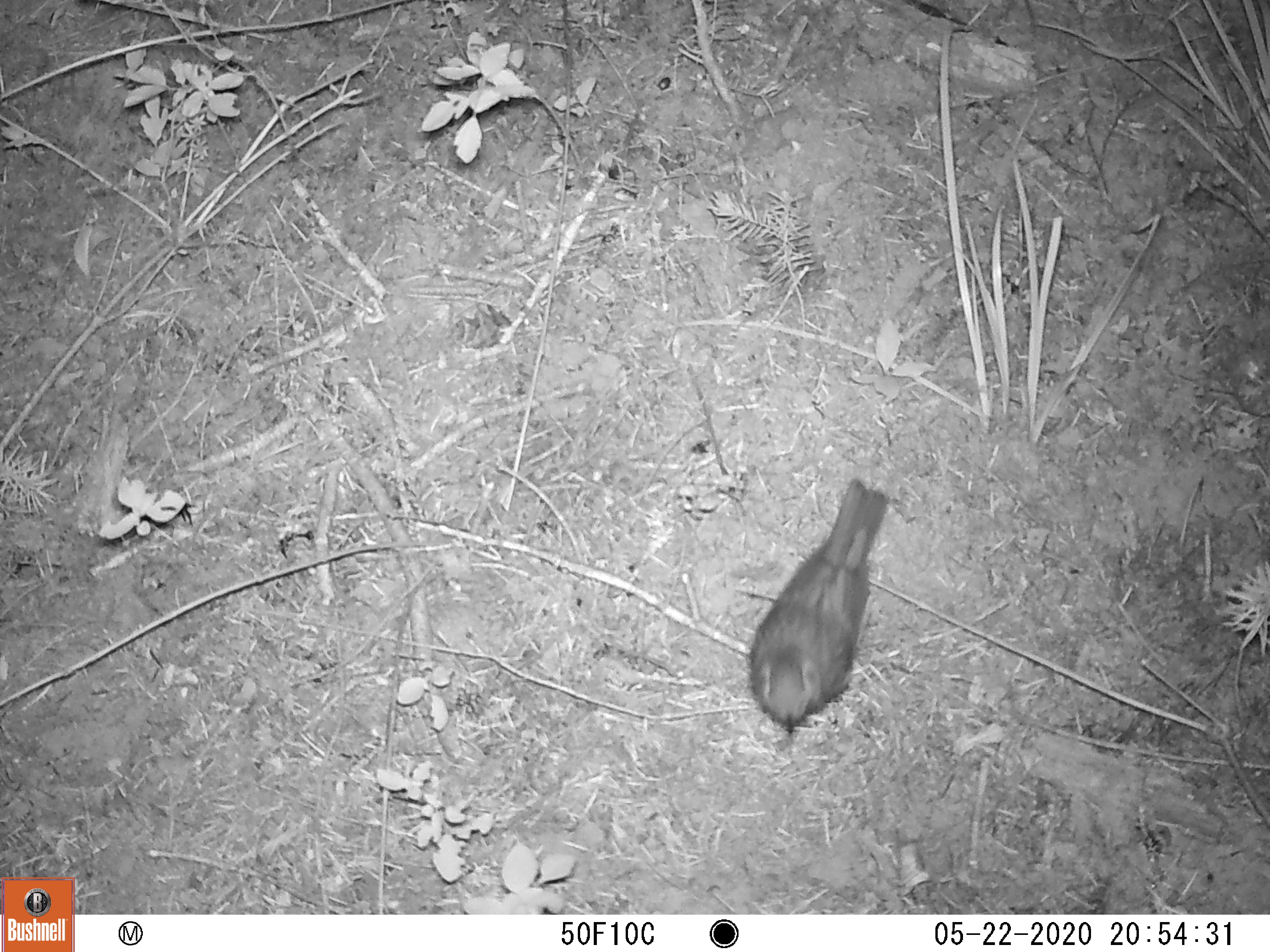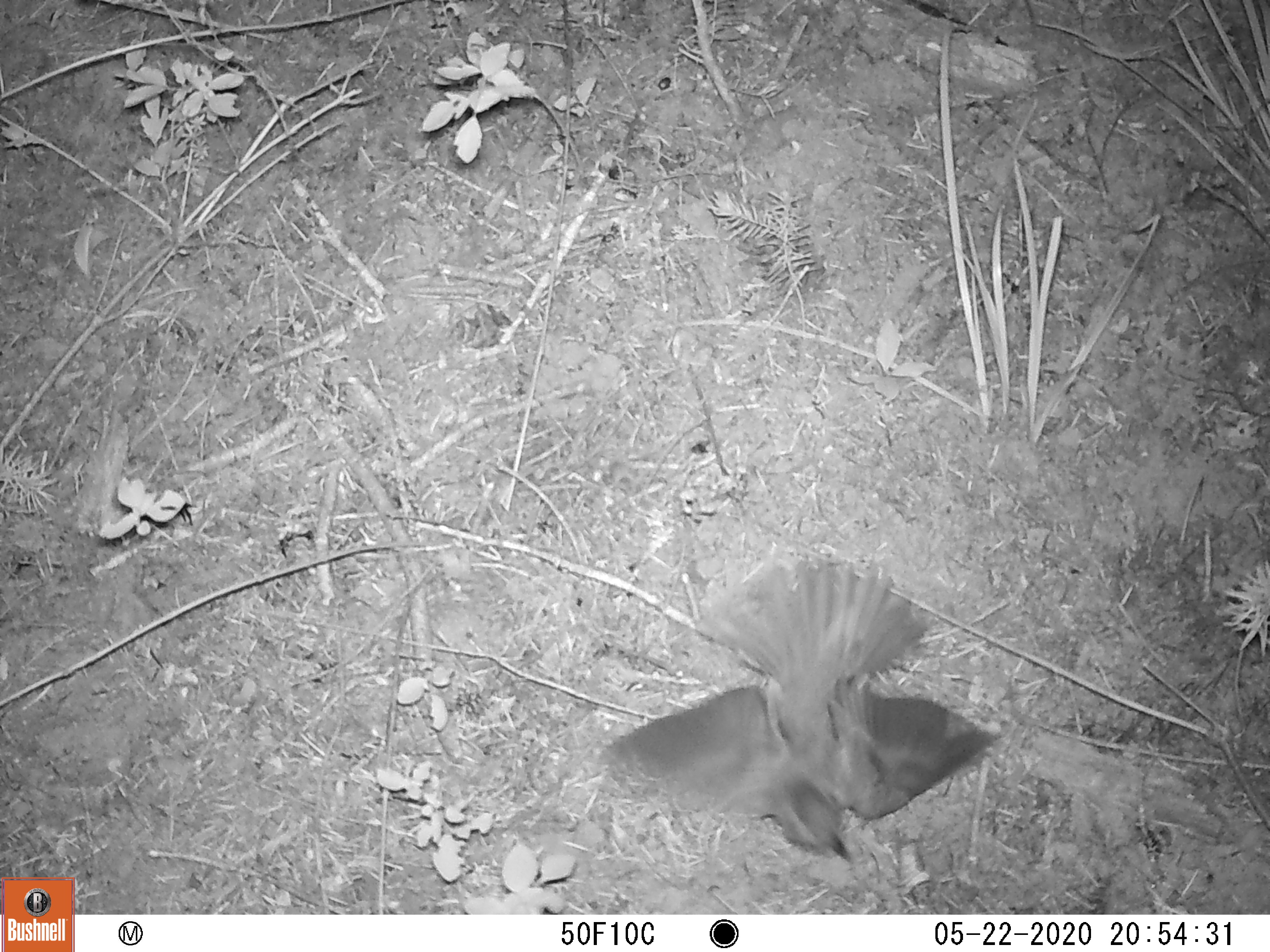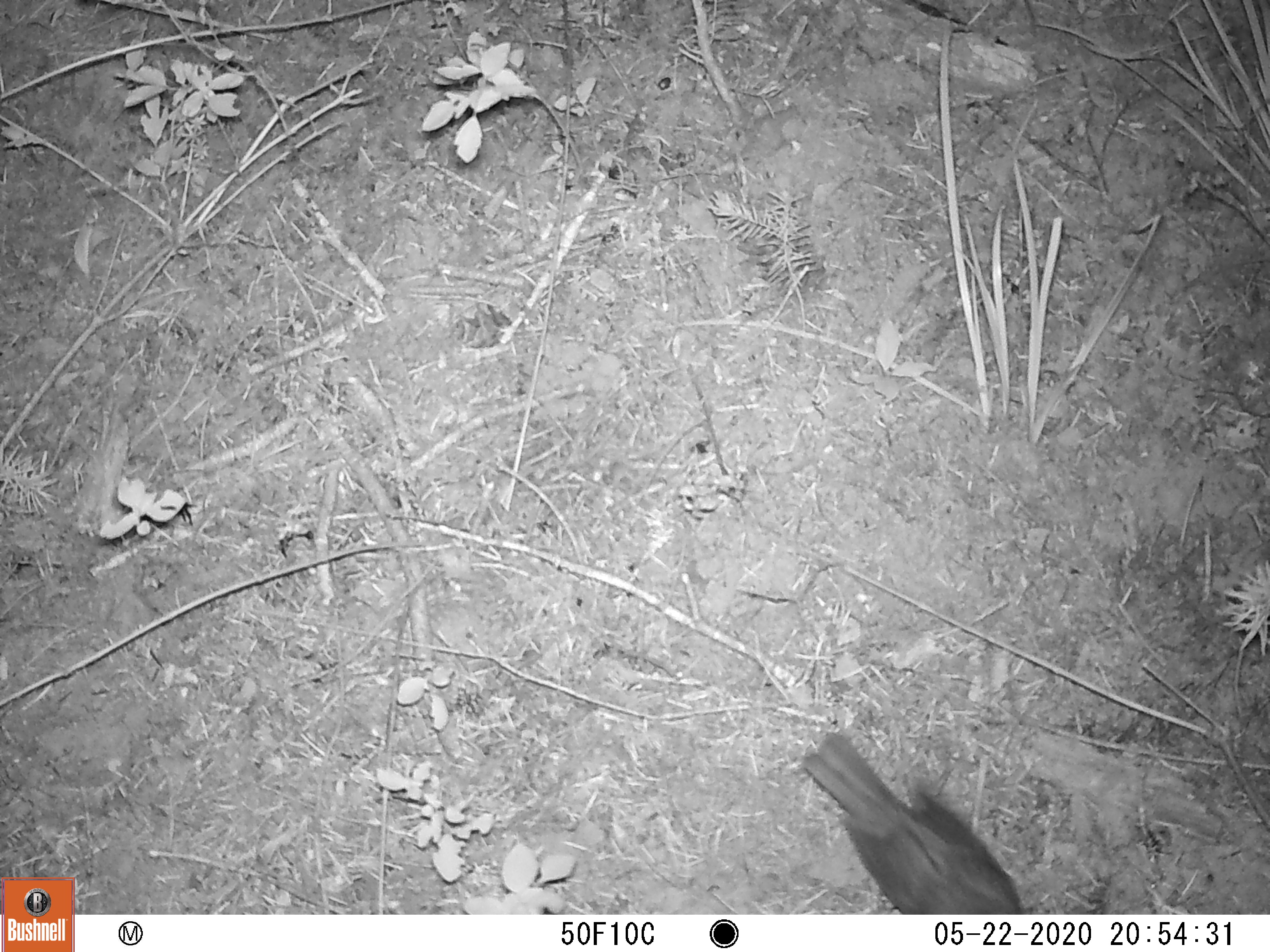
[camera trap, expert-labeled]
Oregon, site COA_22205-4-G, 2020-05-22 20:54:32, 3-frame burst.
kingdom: Animalia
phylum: Chordata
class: Aves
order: Passeriformes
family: Turdidae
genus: Catharus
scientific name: Catharus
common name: brown thrushes and nightingale-thrushes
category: catharus species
Catharus species (brown thrushes and nightingale-thrushes) (Catharus).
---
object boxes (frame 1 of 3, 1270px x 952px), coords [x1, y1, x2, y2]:
catharus species: [732, 458, 936, 765]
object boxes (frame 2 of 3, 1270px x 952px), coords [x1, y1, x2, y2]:
catharus species: [573, 532, 1013, 899]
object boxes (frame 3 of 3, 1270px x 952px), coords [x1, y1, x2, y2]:
catharus species: [784, 707, 1043, 915]